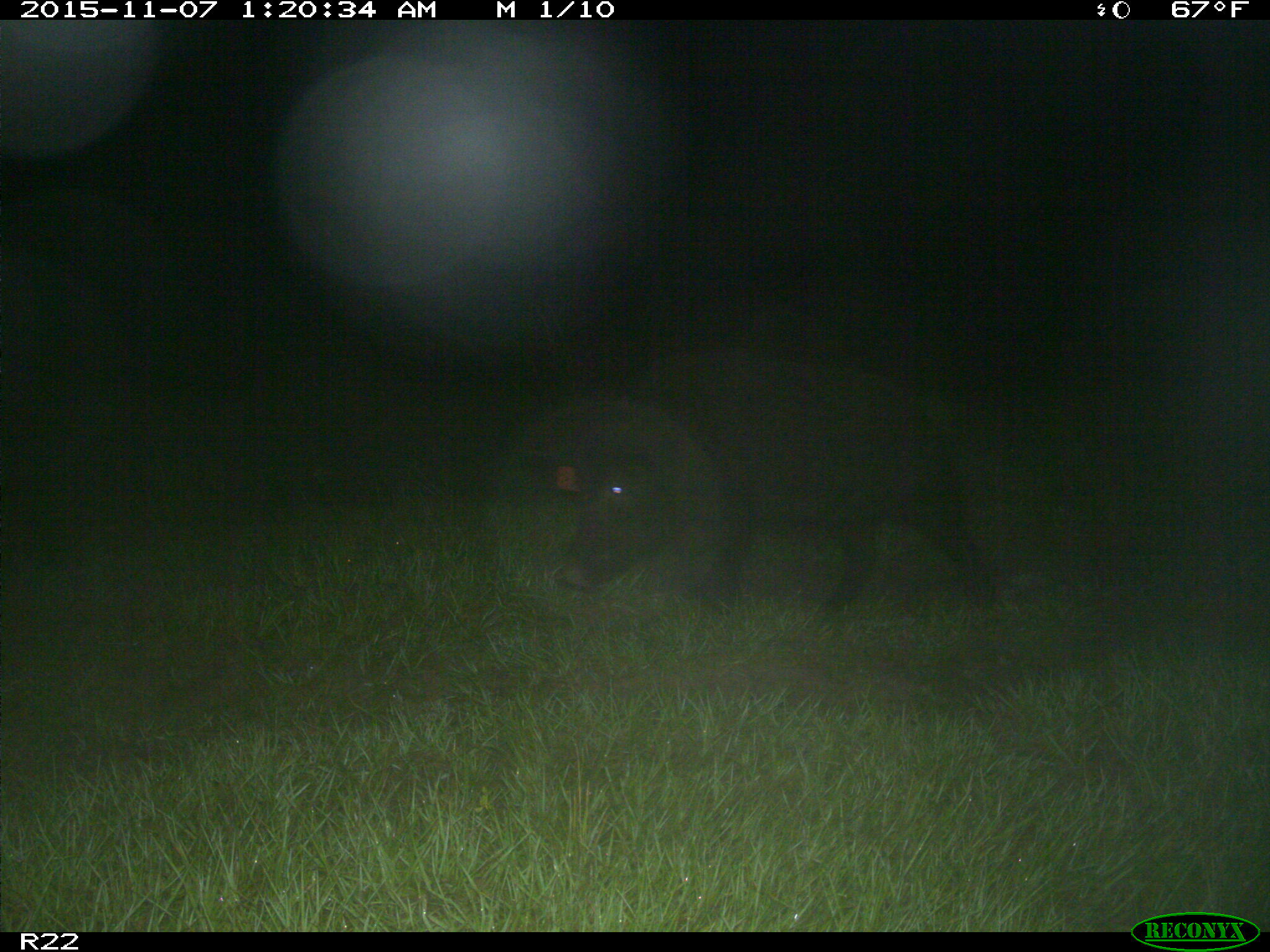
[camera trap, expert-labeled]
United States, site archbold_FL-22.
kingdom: Animalia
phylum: Chordata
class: Mammalia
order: Artiodactyla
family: Suidae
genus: Sus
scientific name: Sus scrofa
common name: wild boar